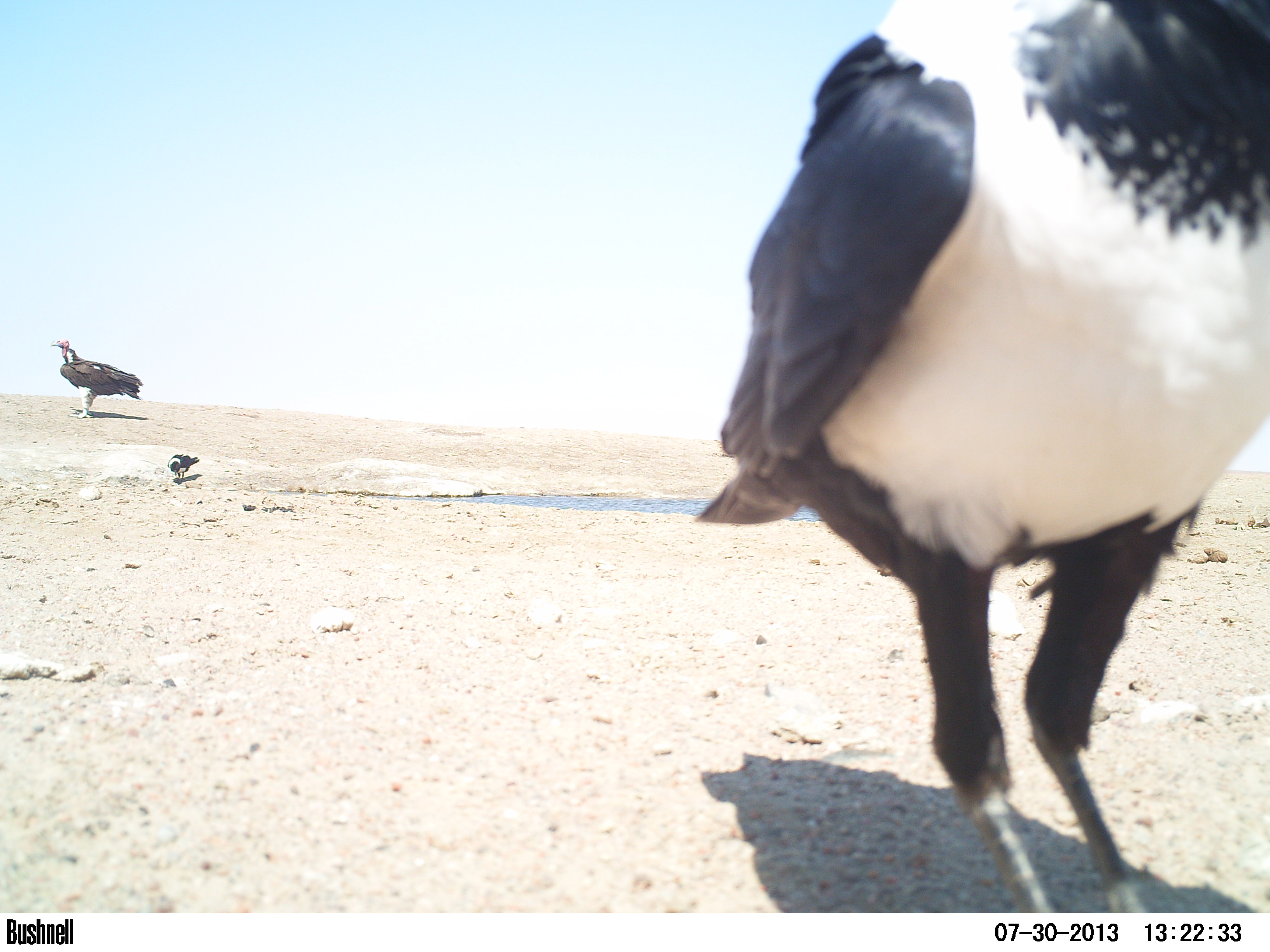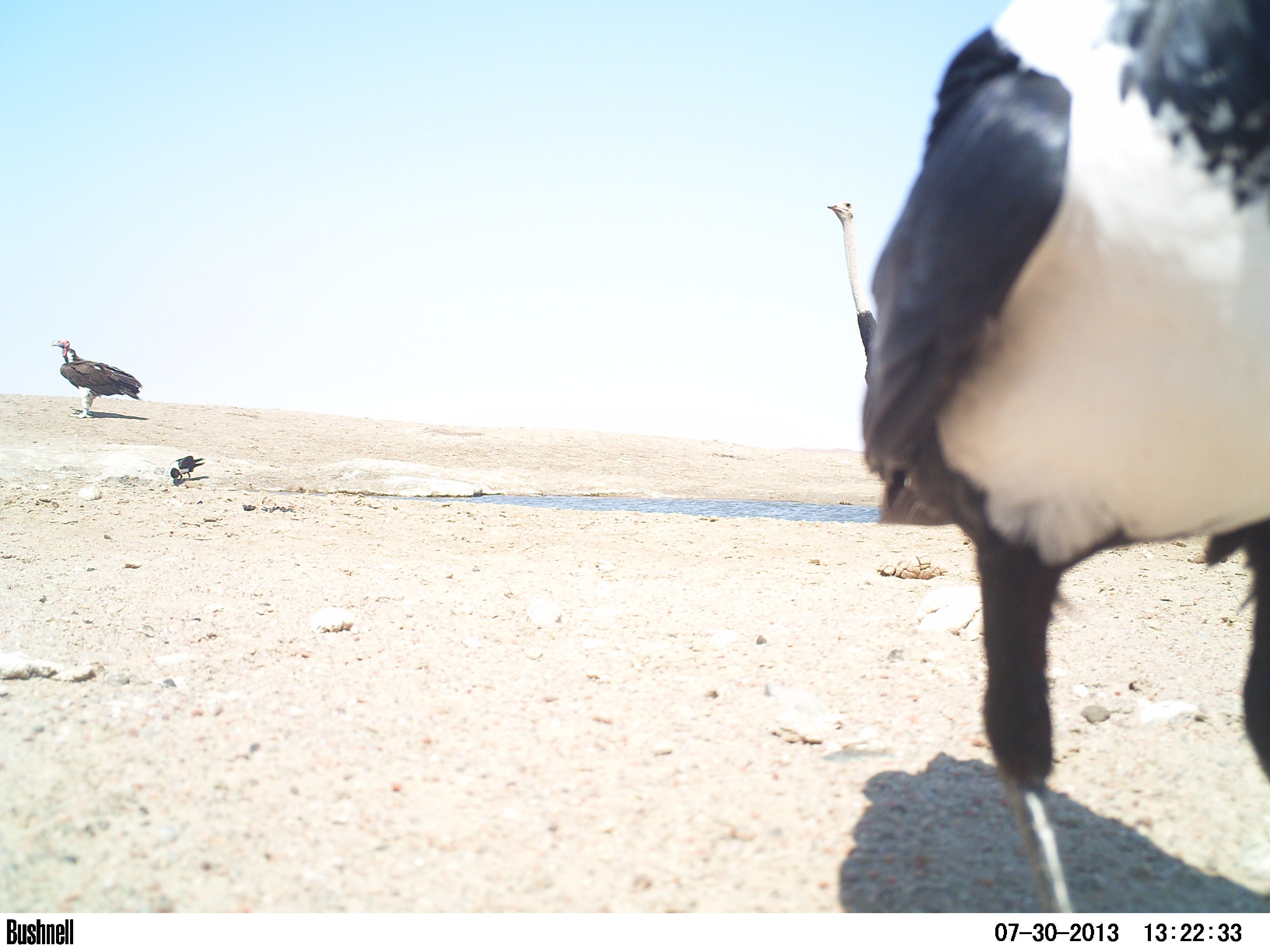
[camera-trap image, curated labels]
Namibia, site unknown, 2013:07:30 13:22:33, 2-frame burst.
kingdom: Animalia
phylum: Chordata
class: Aves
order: Accipitriformes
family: Accipitridae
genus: Torgos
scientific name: Torgos tracheliotos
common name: lappet-faced vulture